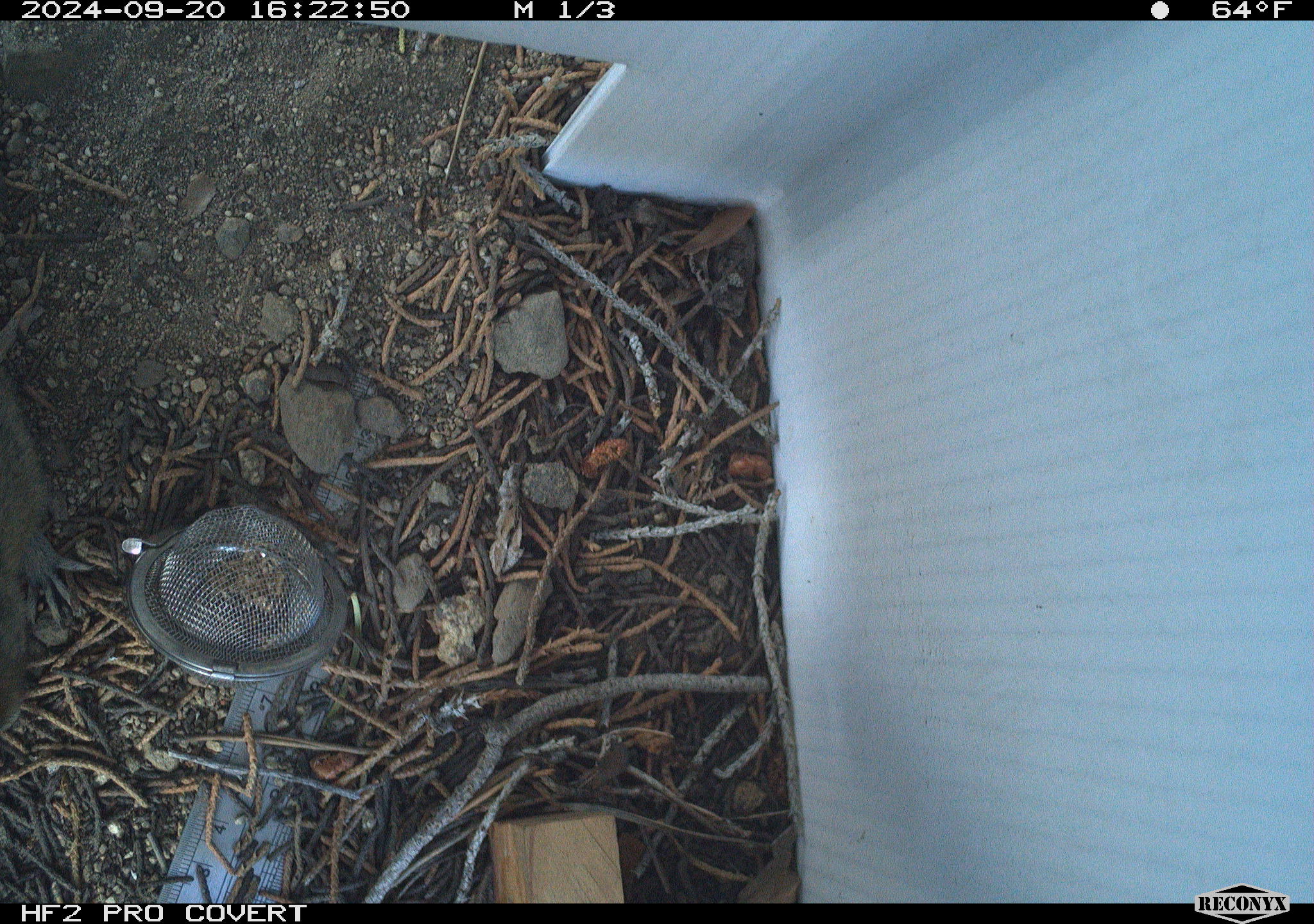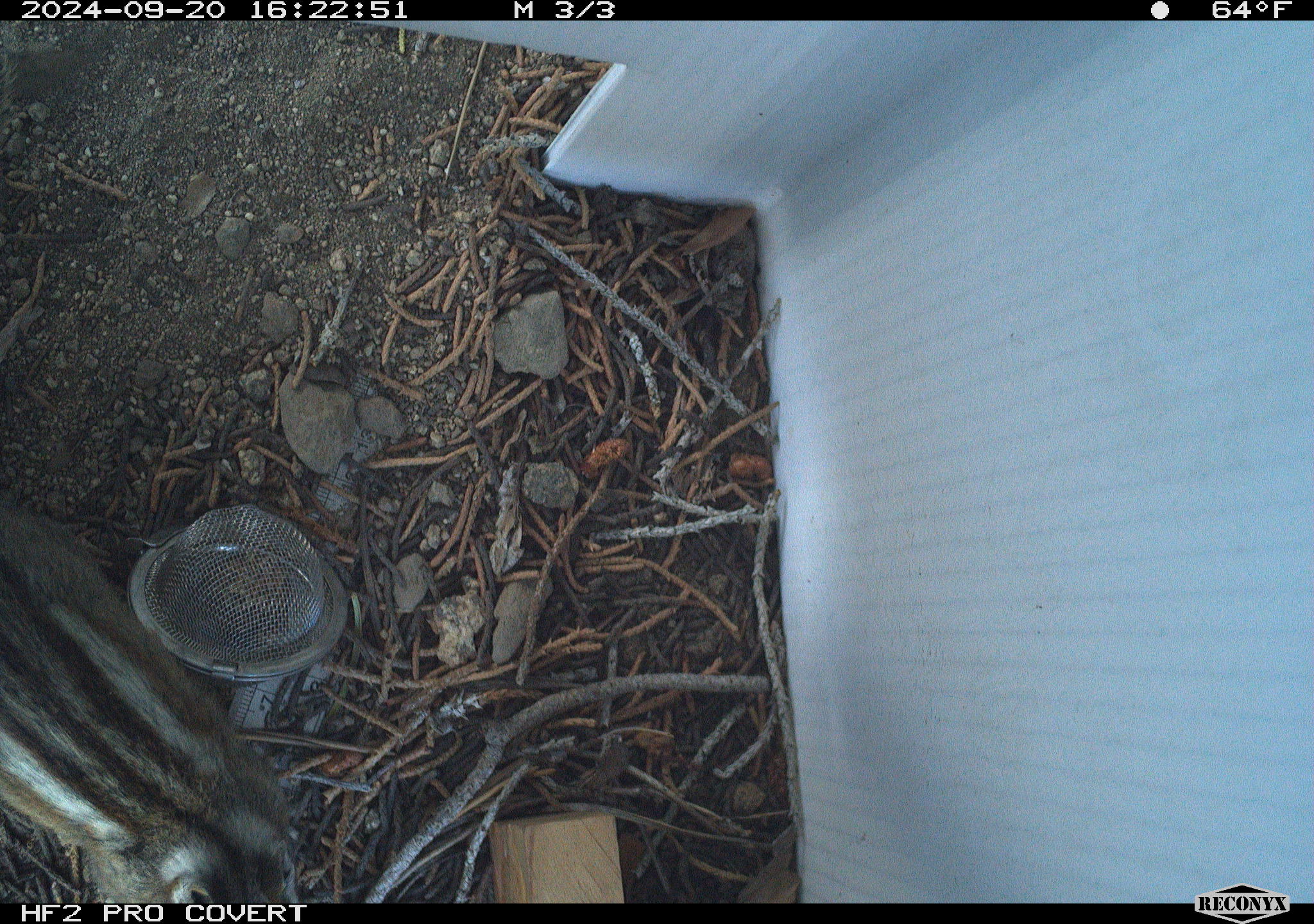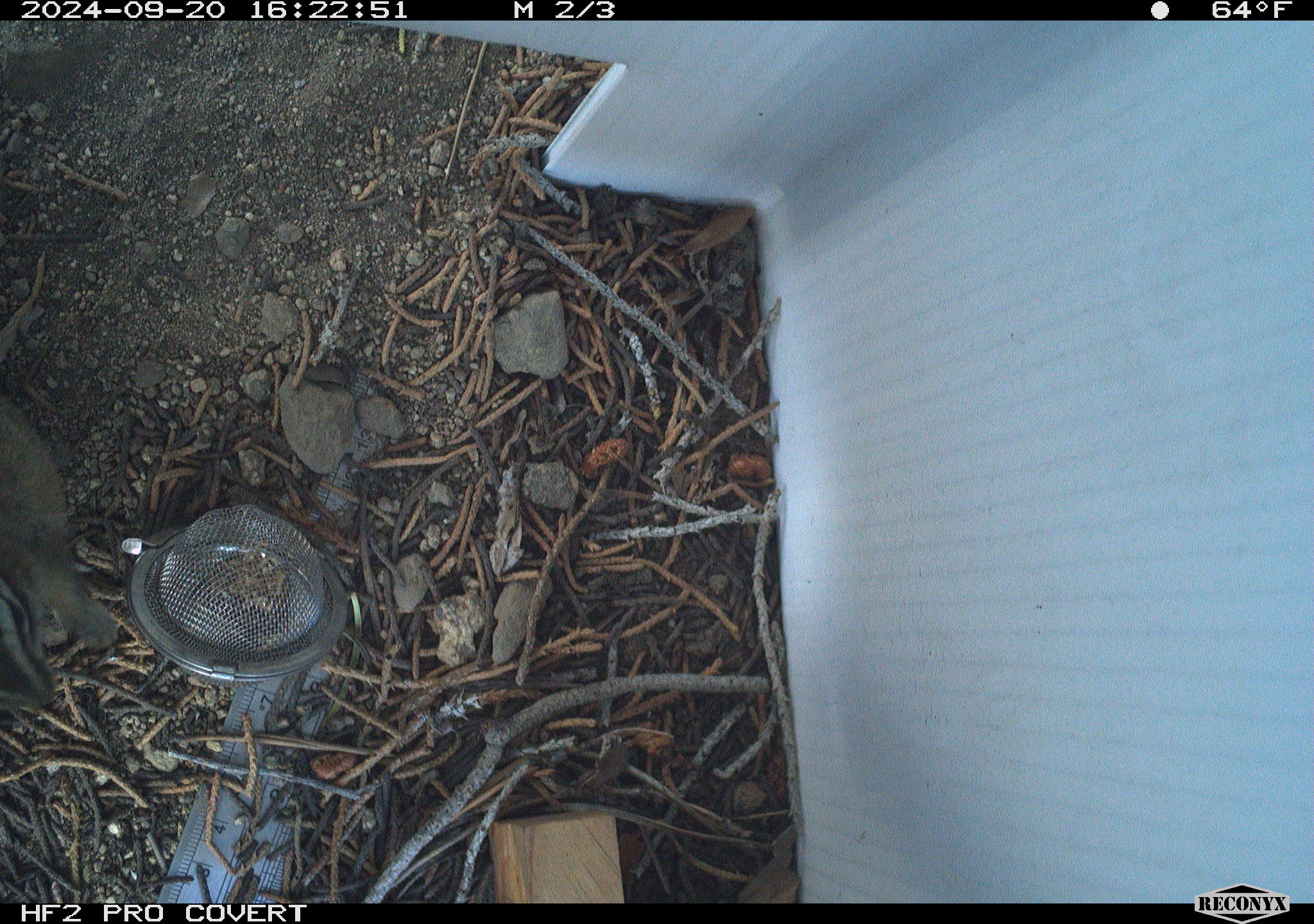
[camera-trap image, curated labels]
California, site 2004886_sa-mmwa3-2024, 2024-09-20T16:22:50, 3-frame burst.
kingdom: Animalia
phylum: Chordata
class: Mammalia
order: Rodentia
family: Sciuridae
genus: Neotamias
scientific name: Neotamias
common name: western chipmunks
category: neotamias species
Neotamias species (western chipmunks) (Neotamias).